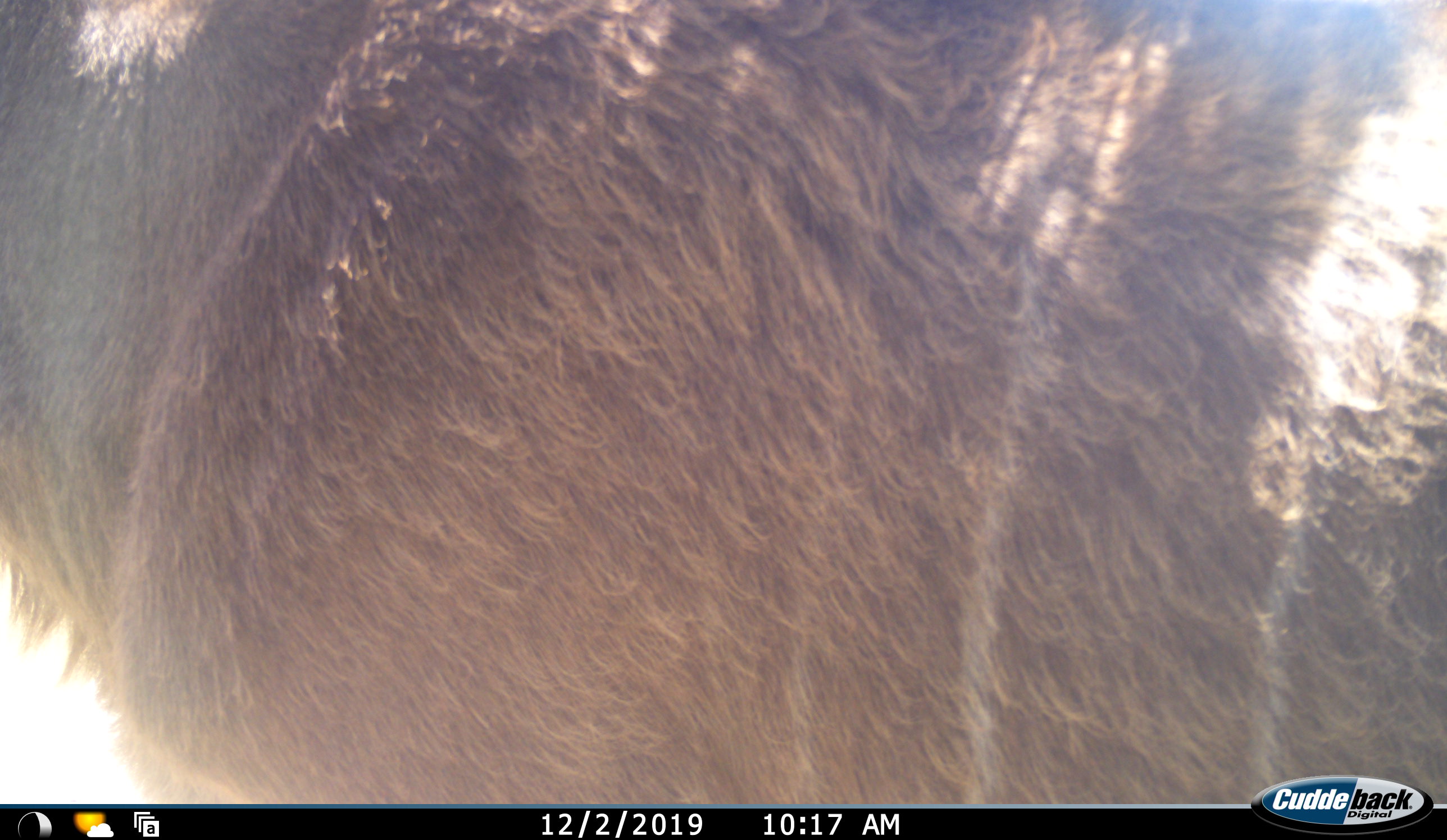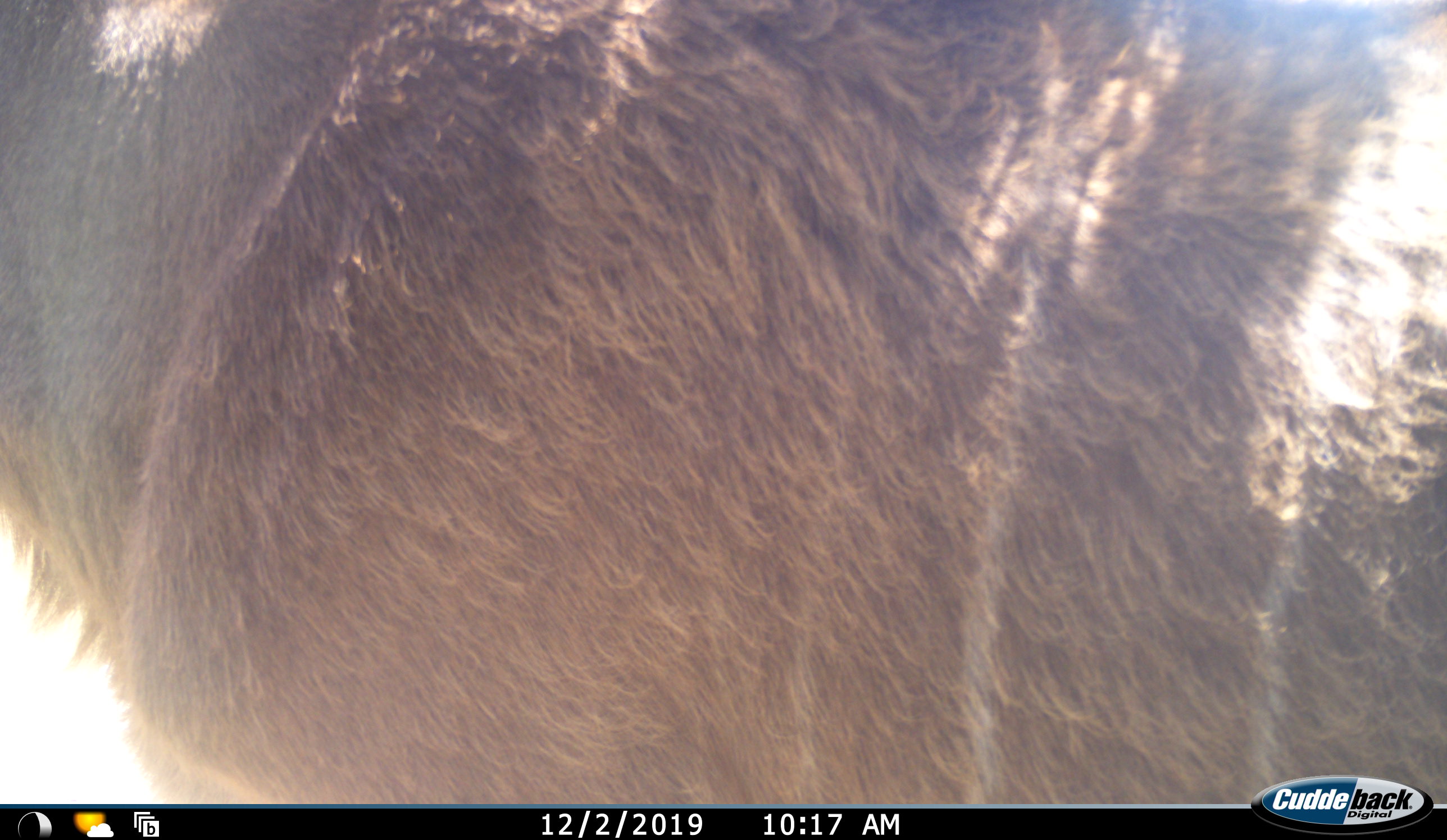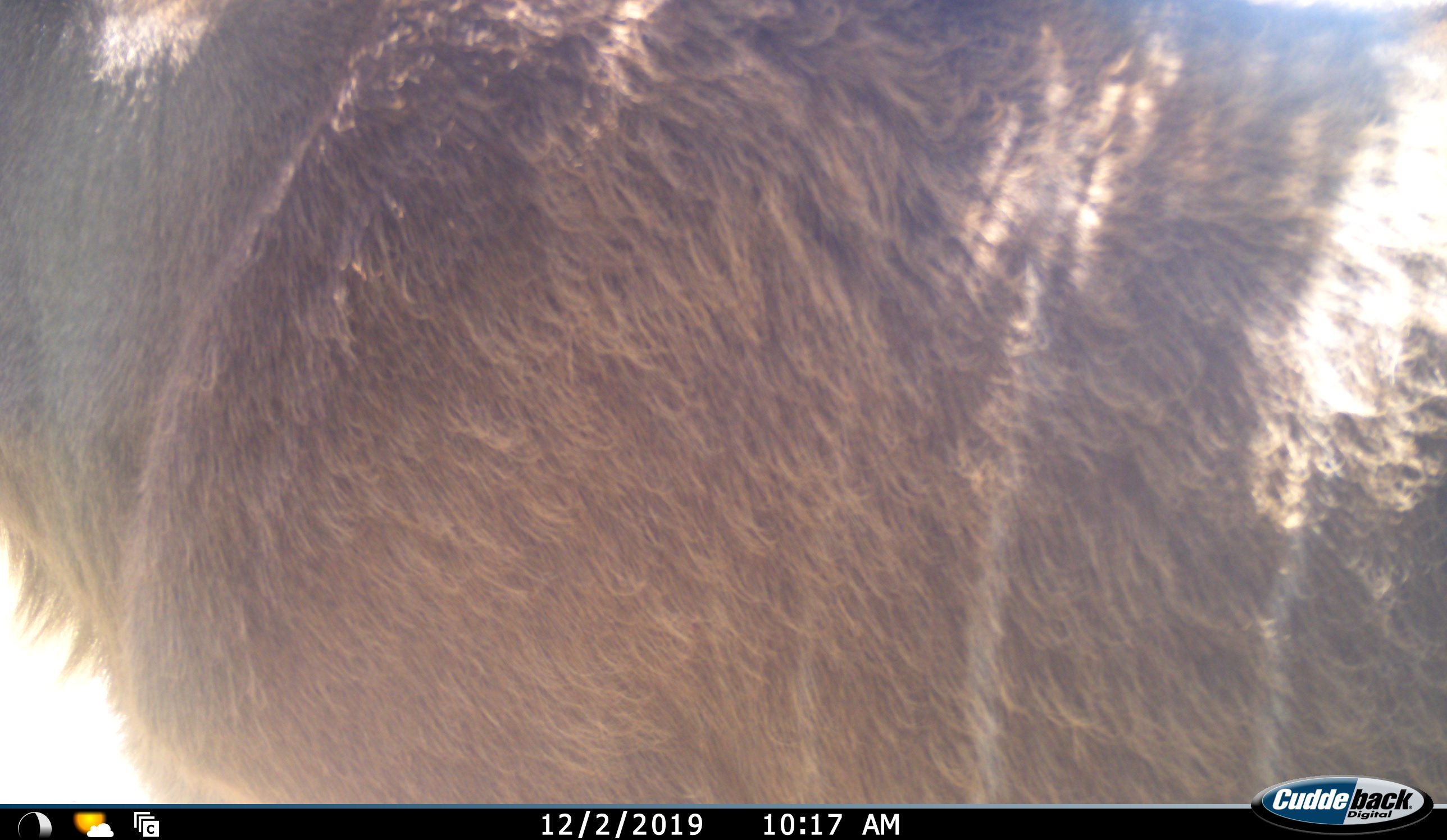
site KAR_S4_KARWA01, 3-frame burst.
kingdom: Animalia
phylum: Chordata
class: Mammalia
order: Artiodactyla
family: Bovidae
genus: Tragelaphus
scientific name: Tragelaphus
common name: kudu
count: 1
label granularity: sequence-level